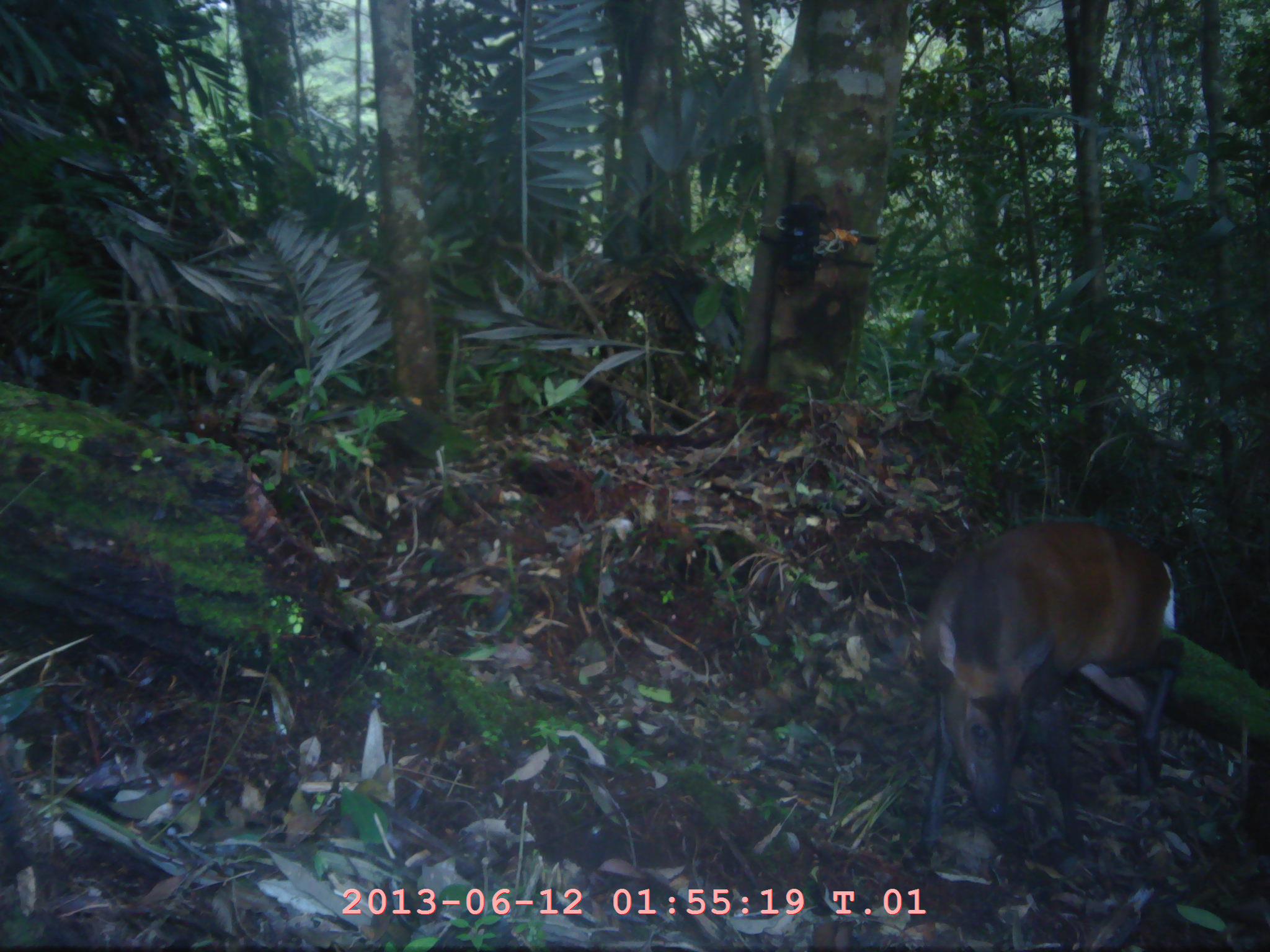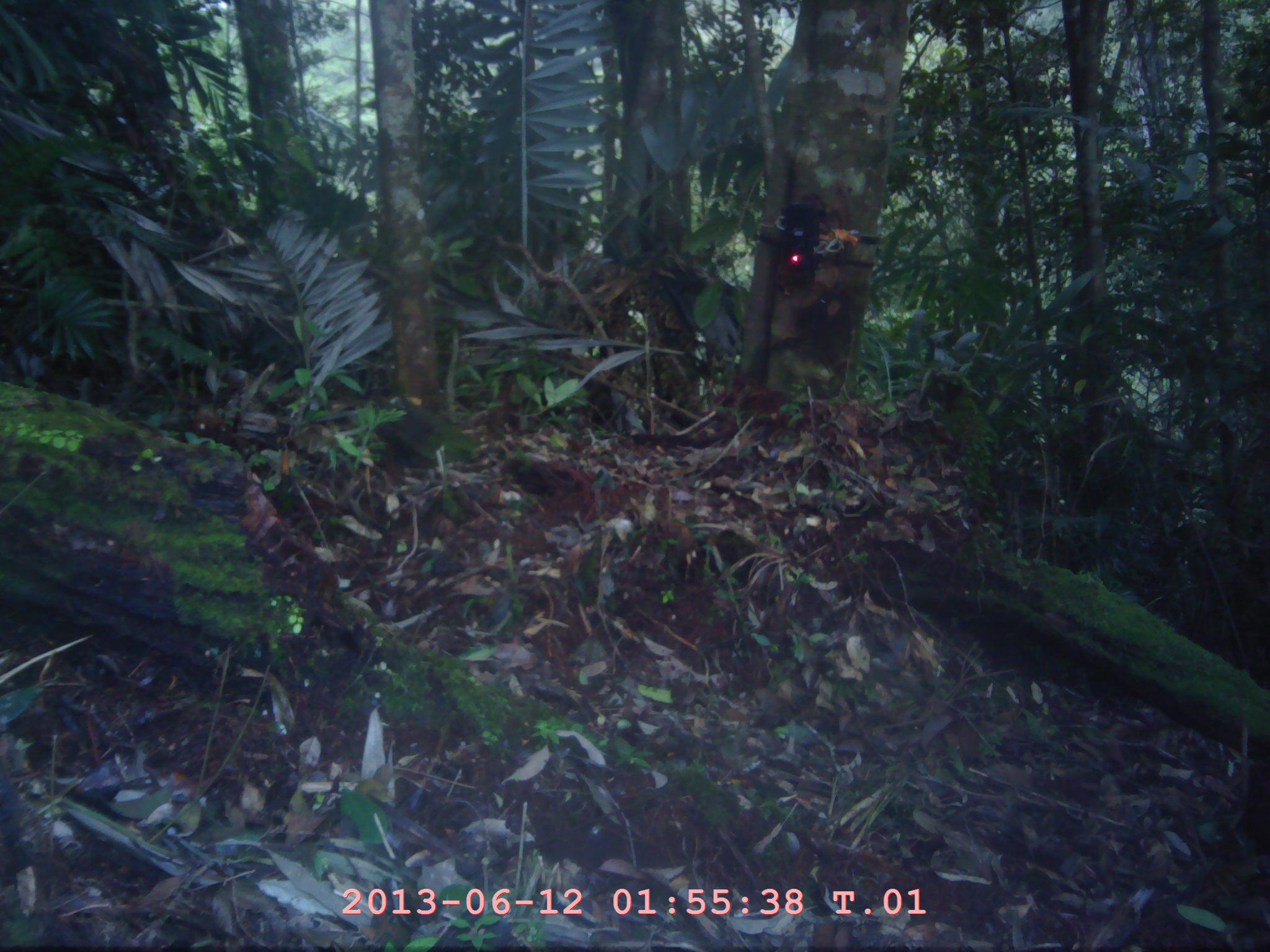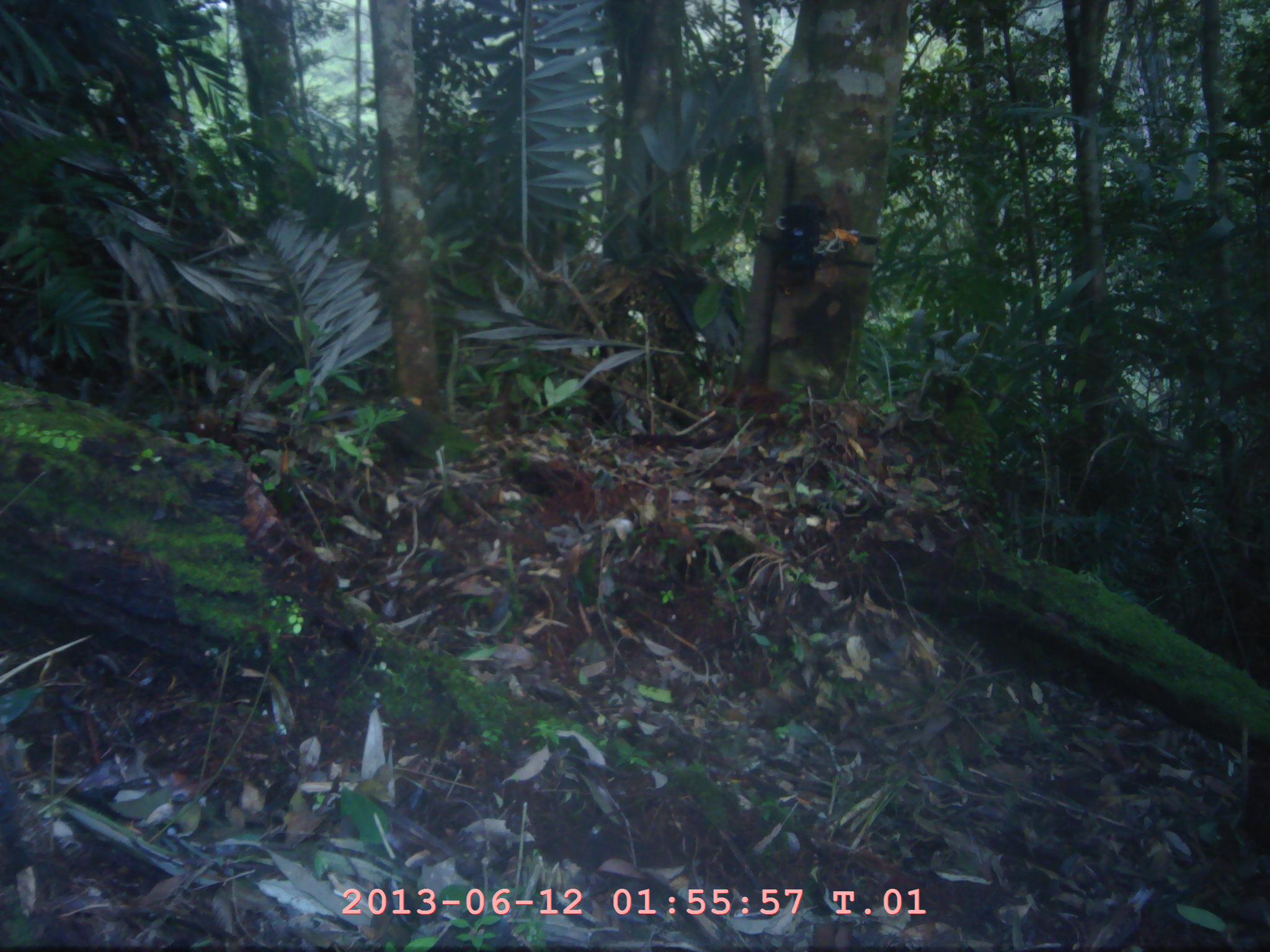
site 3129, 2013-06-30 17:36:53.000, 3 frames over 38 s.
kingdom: Animalia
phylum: Chordata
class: Mammalia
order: Artiodactyla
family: Cervidae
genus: Muntiacus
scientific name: Muntiacus muntjak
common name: southern red muntjac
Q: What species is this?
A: Muntiacus muntjak (southern red muntjac).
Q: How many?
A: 1.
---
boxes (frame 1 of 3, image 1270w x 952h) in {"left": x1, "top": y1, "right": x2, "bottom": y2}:
muntiacus muntjak: {"left": 895, "top": 512, "right": 1188, "bottom": 875}